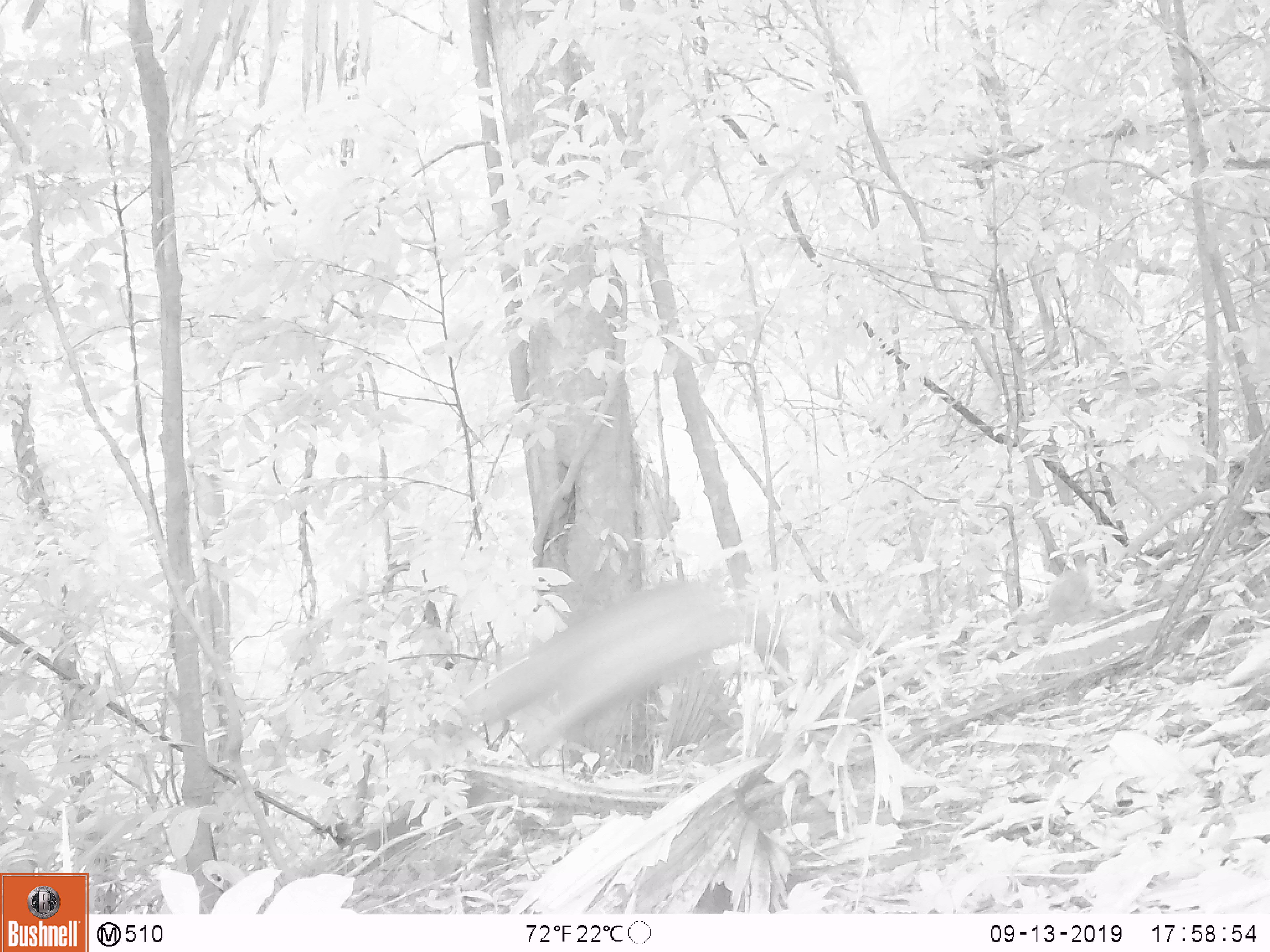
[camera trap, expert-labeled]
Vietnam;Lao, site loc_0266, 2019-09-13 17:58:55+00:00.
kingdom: Animalia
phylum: Chordata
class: Mammalia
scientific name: Mammalia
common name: mammal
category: unidentified mammal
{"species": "unidentified mammal (mammal) (Mammalia)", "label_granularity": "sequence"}